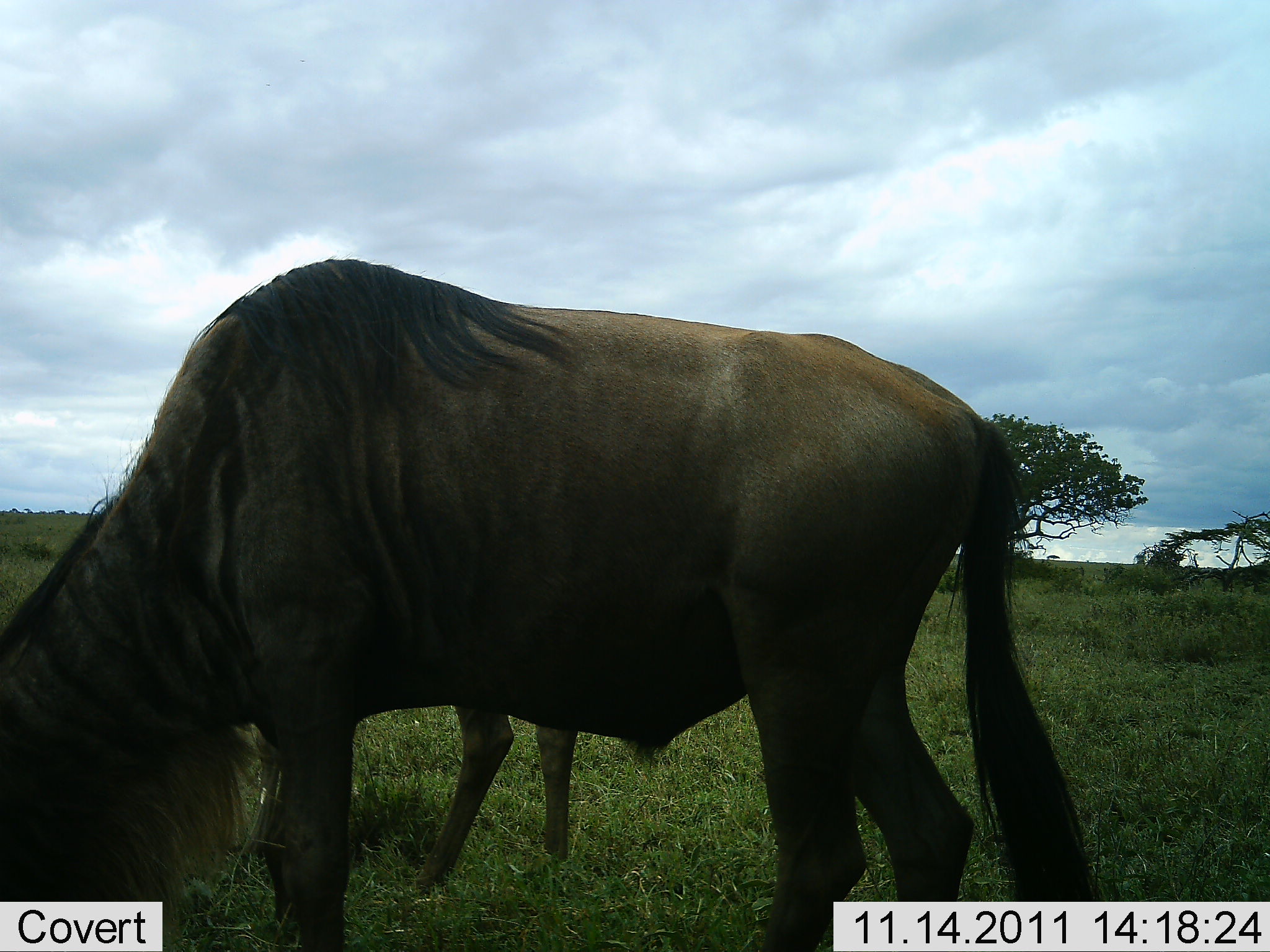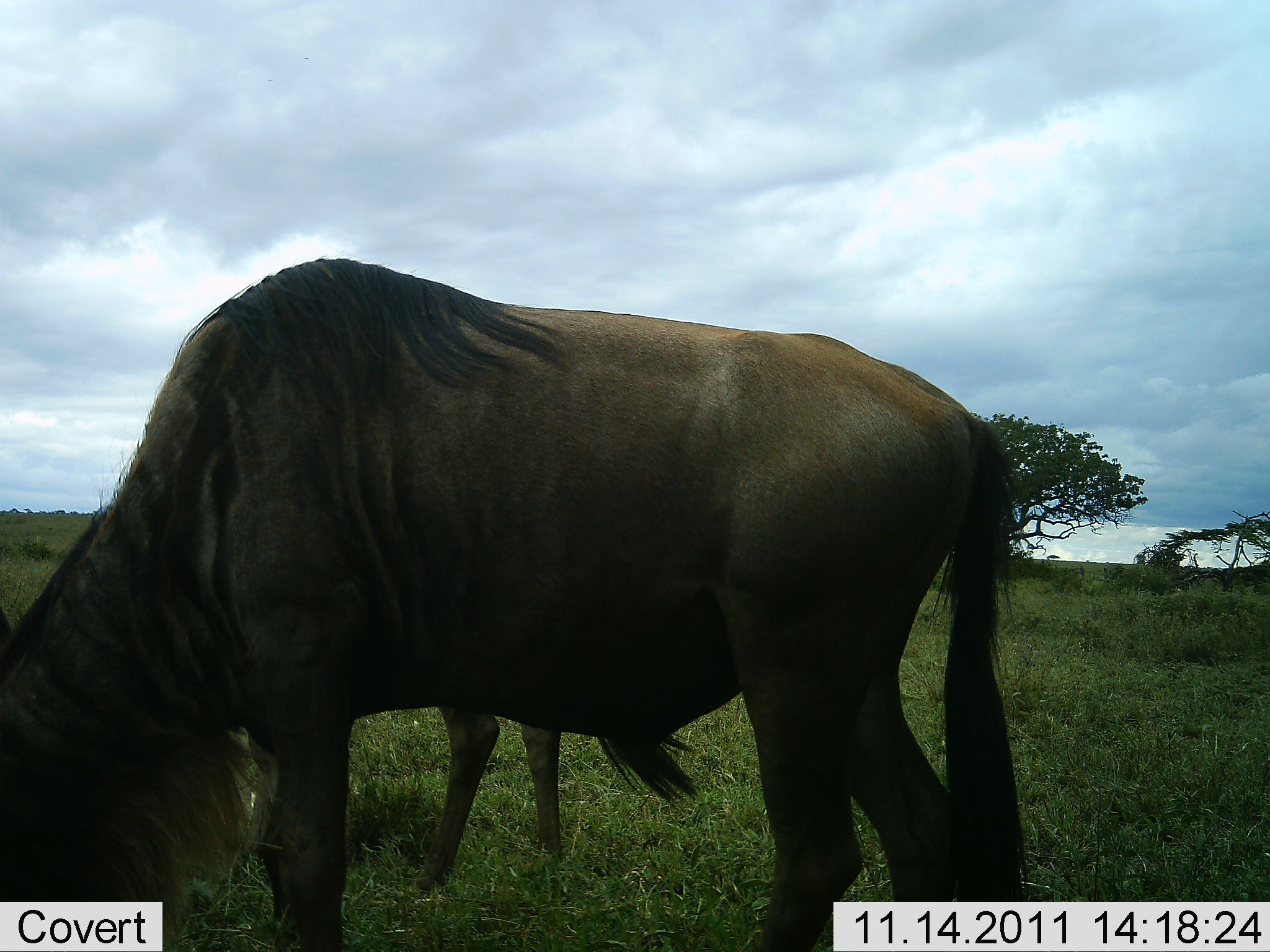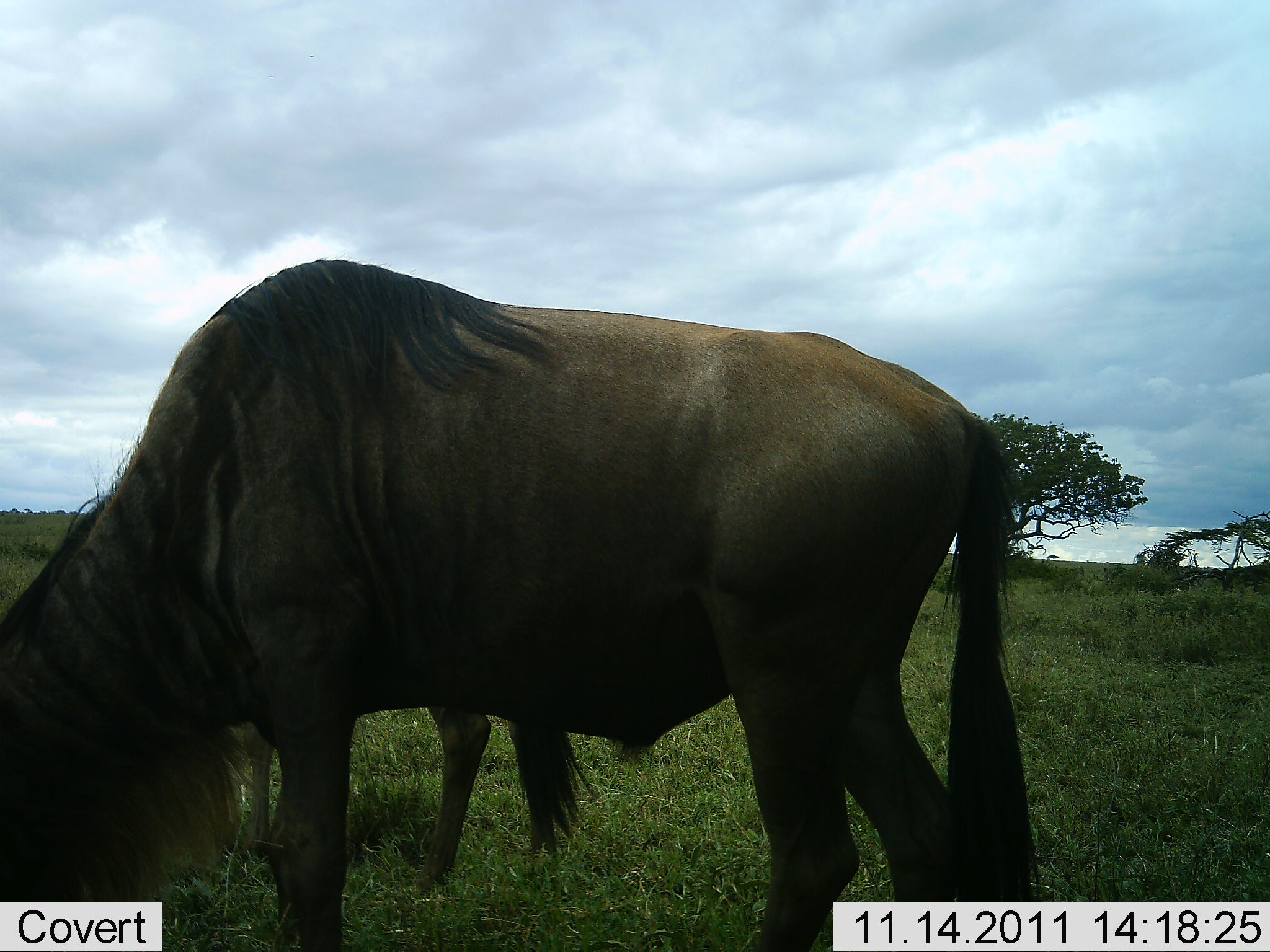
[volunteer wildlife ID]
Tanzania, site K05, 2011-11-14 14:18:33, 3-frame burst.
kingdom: Animalia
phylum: Chordata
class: Mammalia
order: Artiodactyla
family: Bovidae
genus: Connochaetes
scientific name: Connochaetes taurinus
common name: blue wildebeest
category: wildebeest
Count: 2.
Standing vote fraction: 23%.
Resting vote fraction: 0%.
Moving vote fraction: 0%.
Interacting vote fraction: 0%.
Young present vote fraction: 0%.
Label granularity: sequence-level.